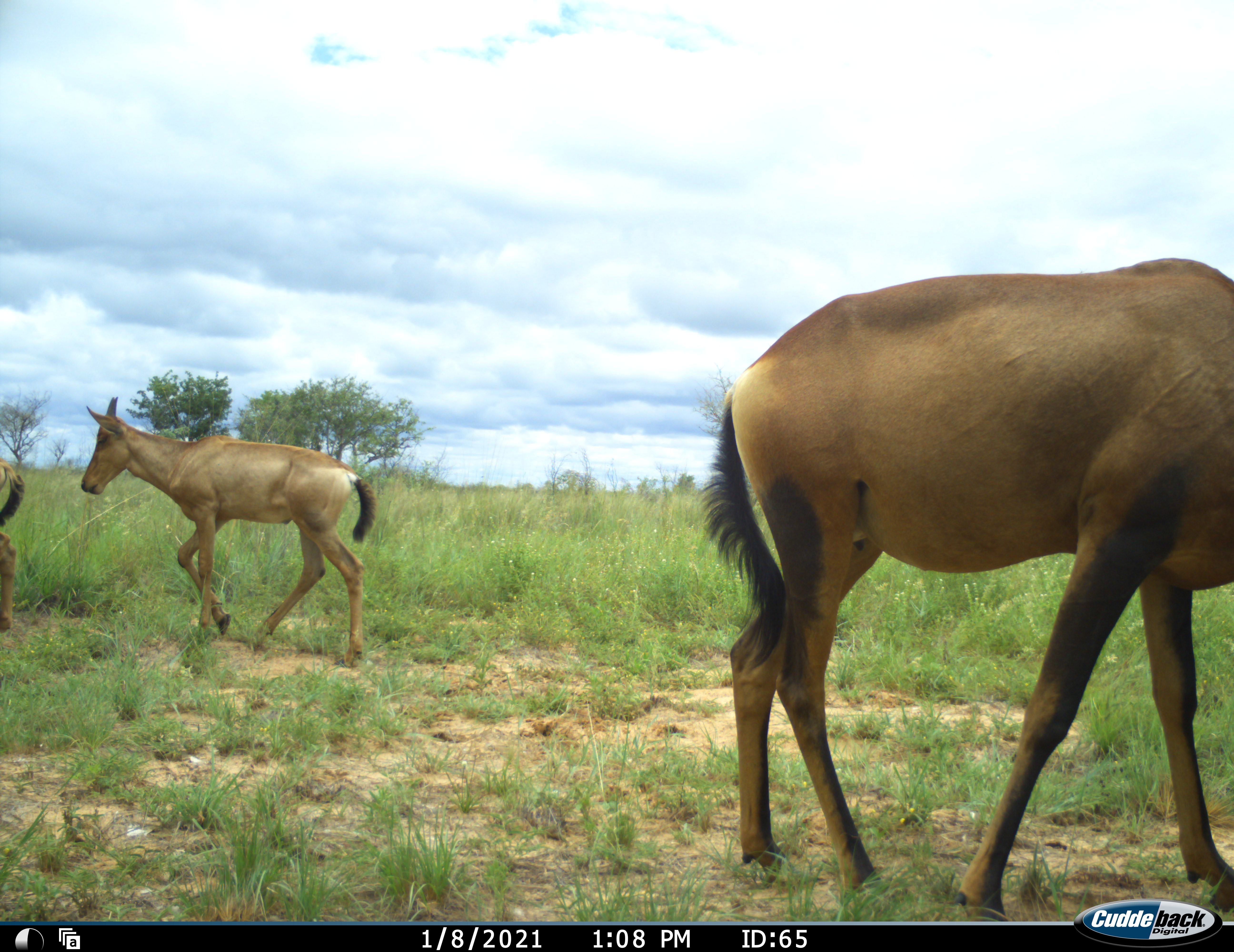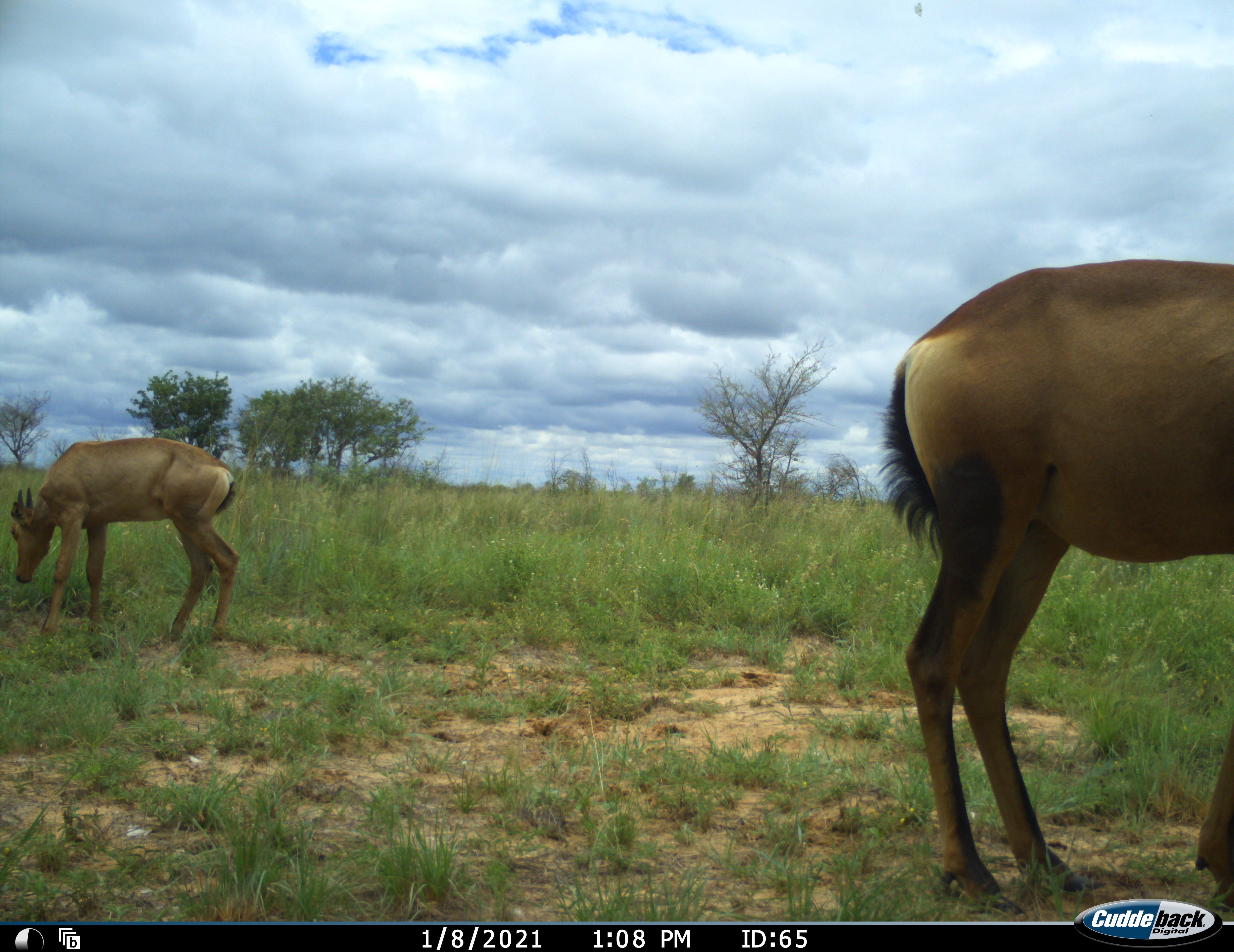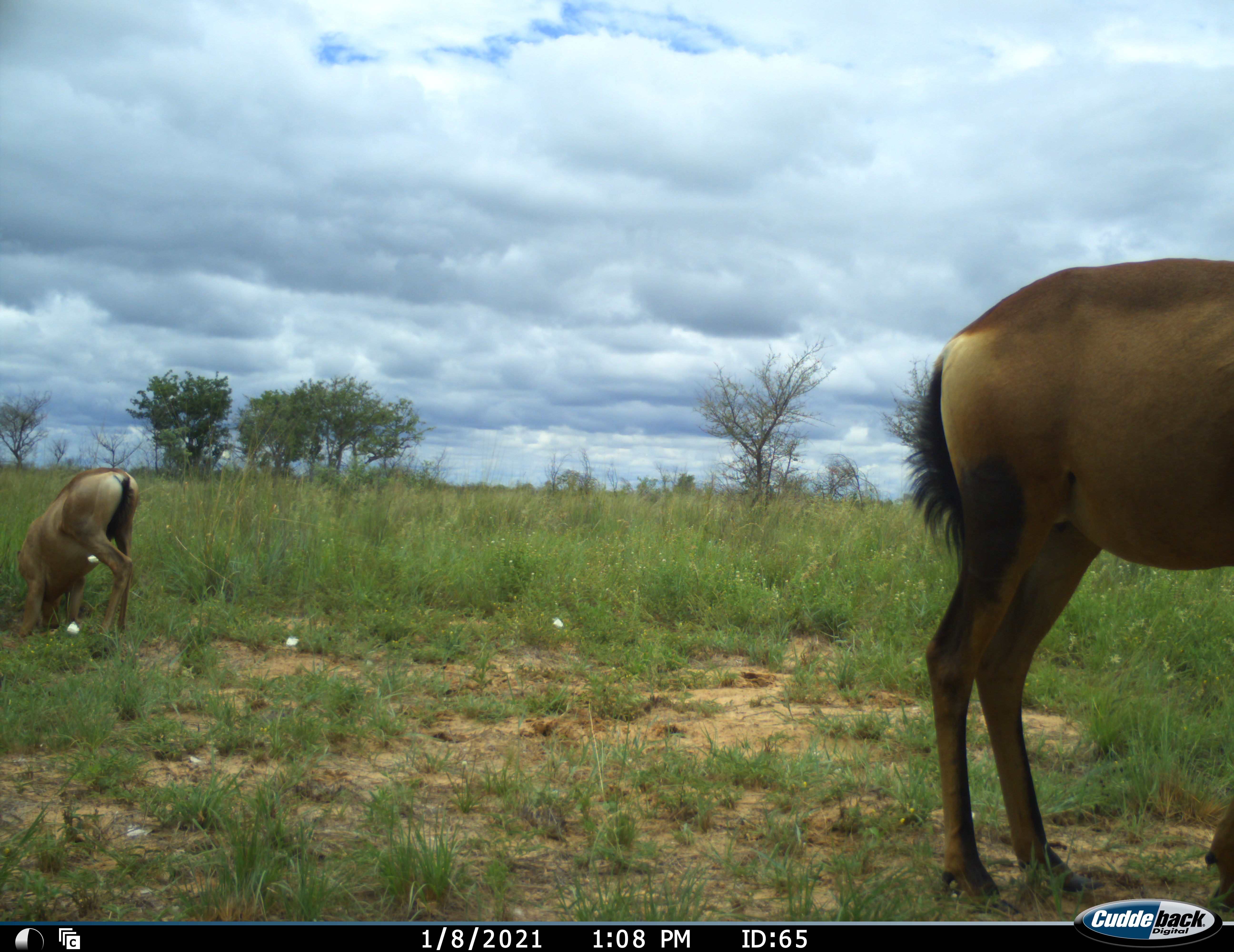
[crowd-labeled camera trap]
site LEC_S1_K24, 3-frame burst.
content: unidentified animal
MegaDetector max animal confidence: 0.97